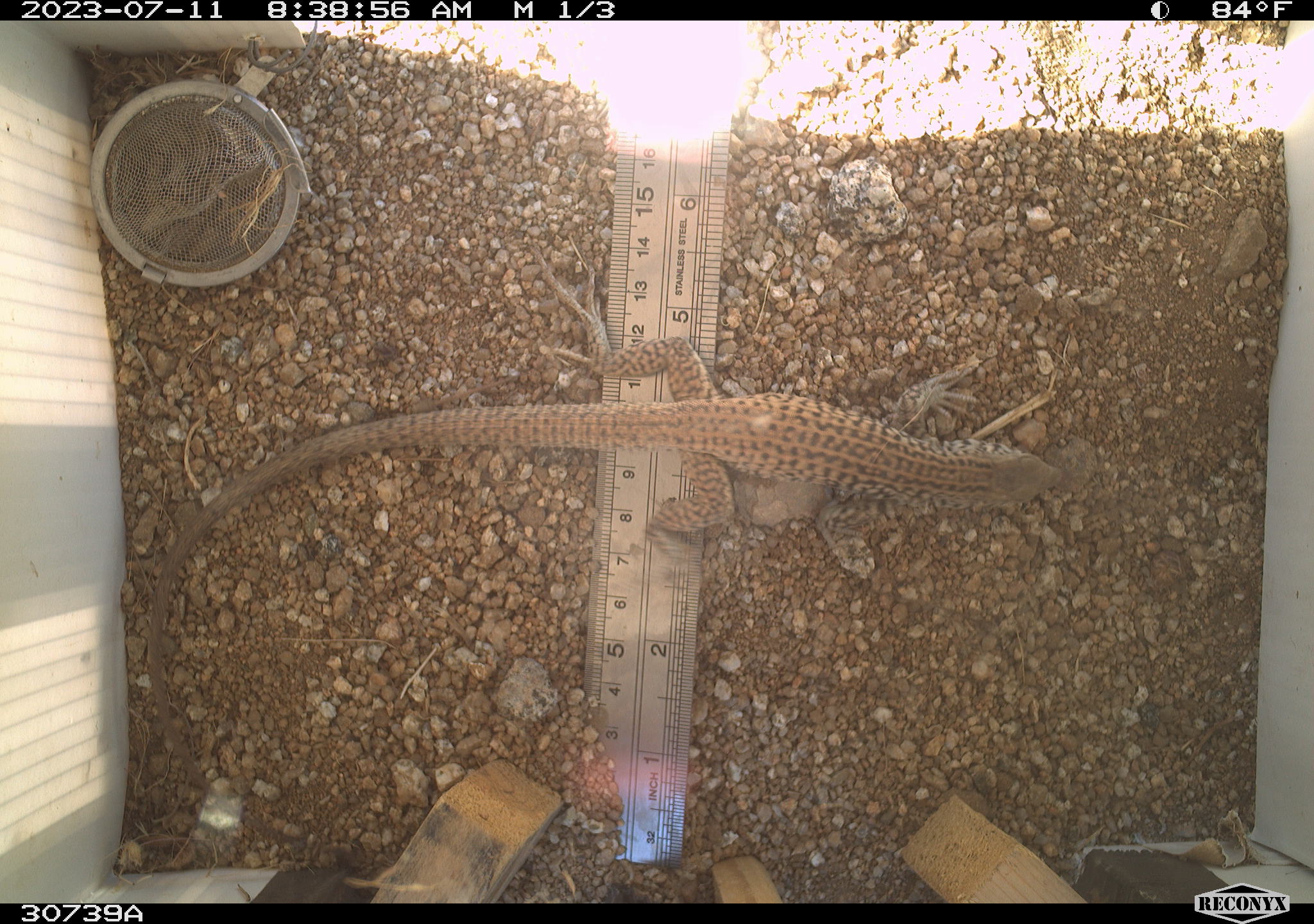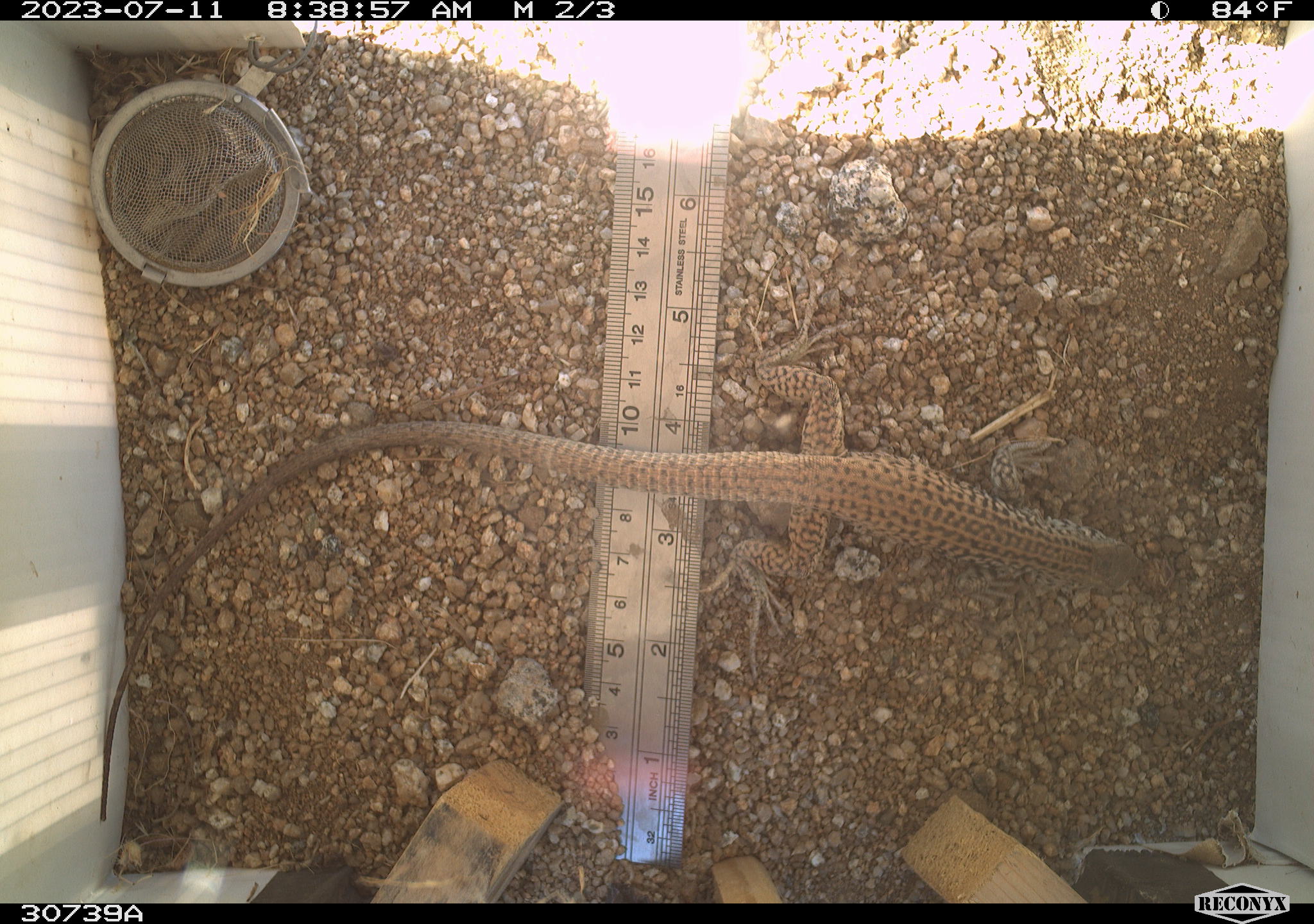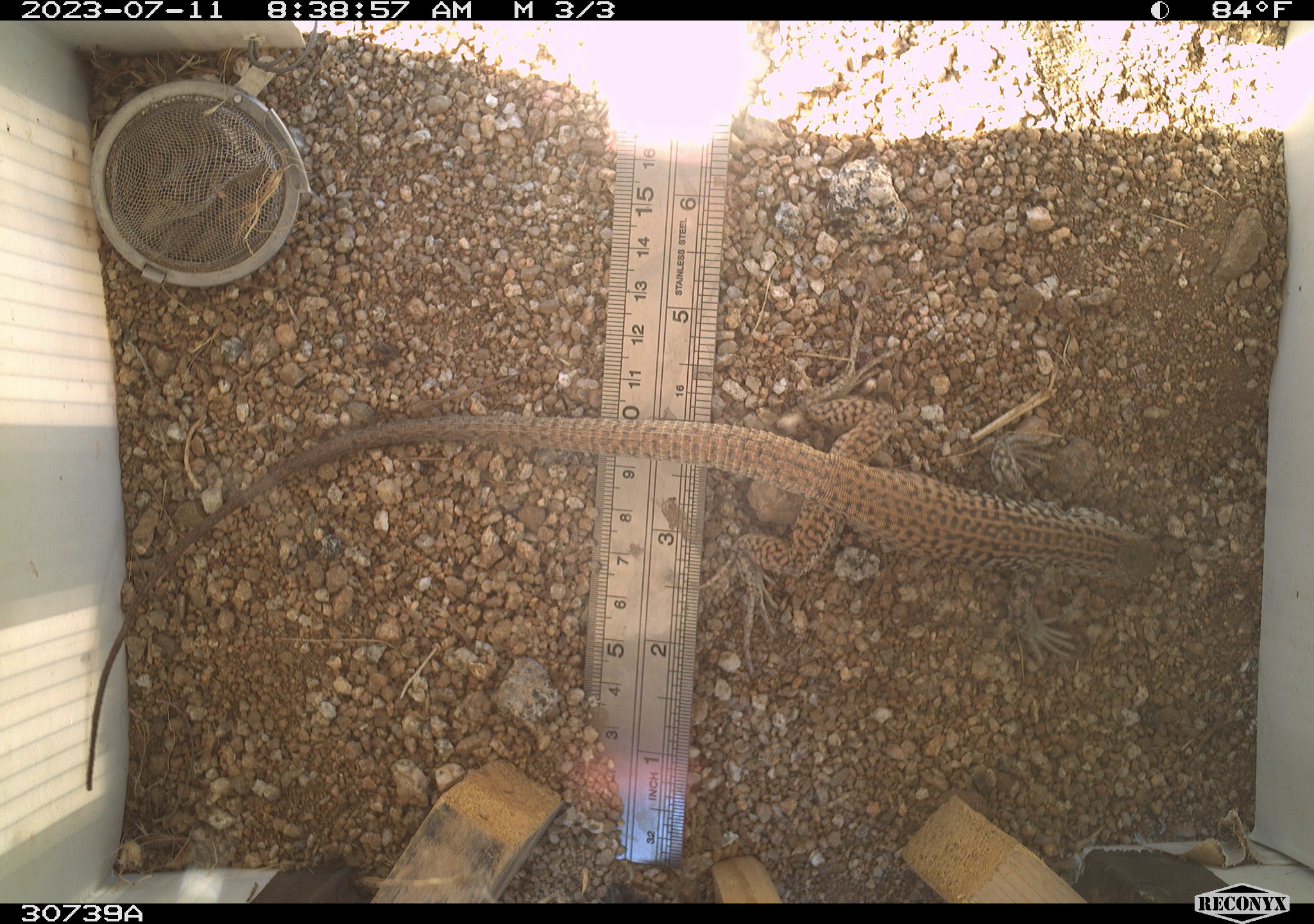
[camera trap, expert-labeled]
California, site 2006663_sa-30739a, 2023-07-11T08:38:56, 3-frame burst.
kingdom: Animalia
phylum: Chordata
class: Reptilia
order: Squamata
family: Teiidae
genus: Aspidoscelis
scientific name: Aspidoscelis tigris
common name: western whiptail